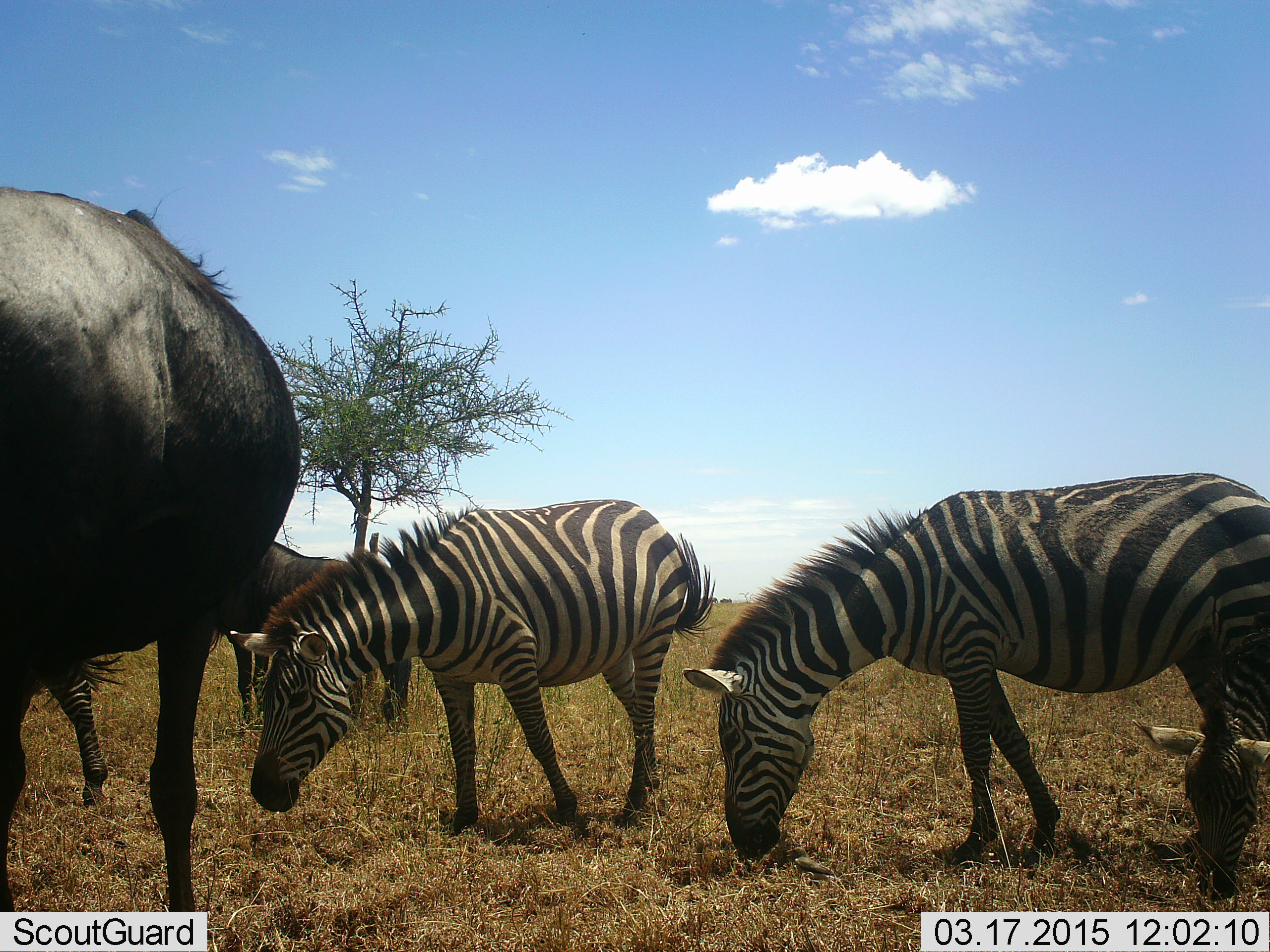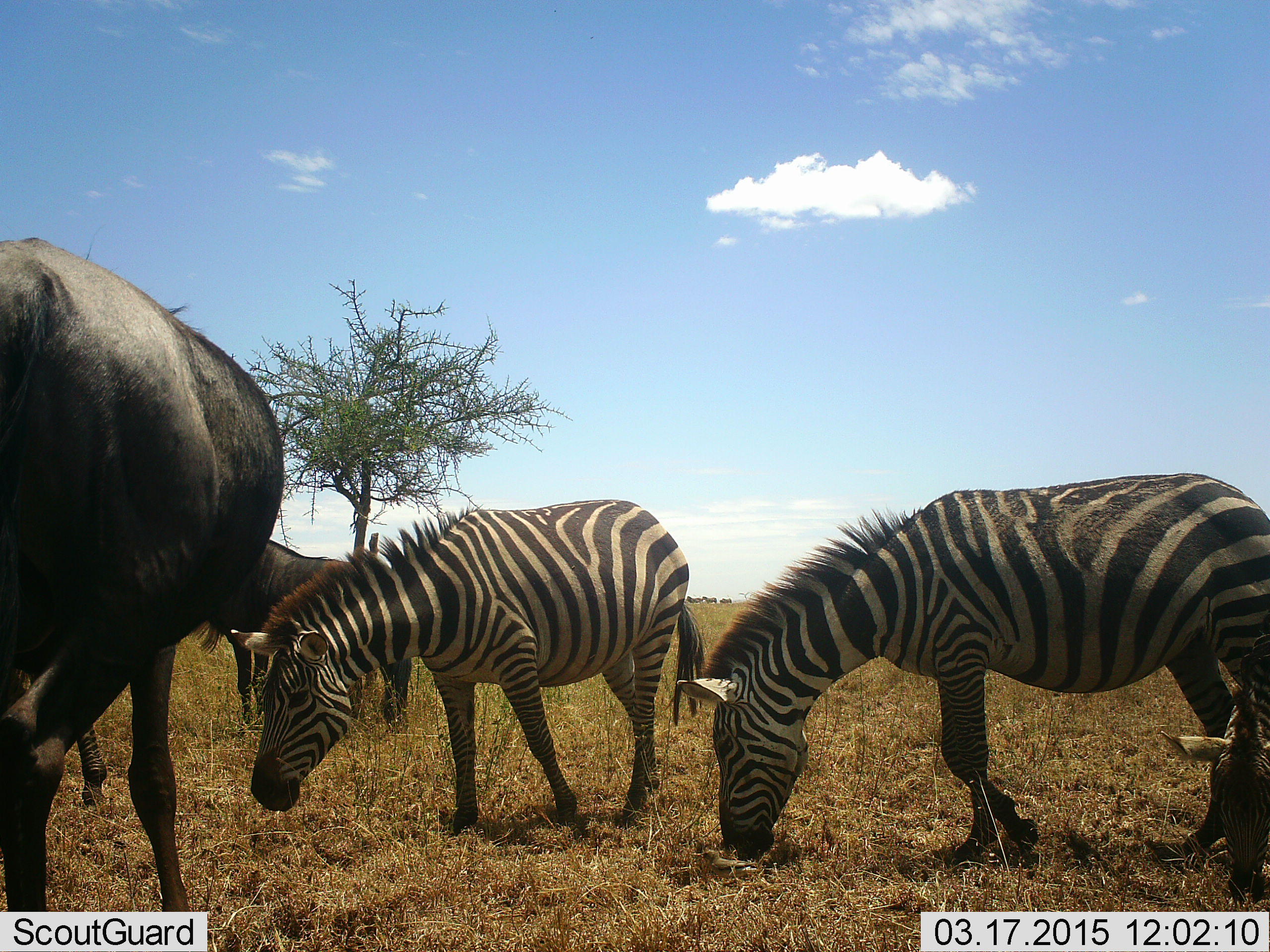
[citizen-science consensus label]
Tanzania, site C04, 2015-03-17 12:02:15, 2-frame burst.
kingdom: Animalia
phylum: Chordata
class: Mammalia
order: Artiodactyla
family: Bovidae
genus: Connochaetes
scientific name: Connochaetes taurinus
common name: blue wildebeest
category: wildebeest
Wildebeest (blue wildebeest) (Connochaetes taurinus), count 2. Behavior (volunteer vote fractions): standing 50%, resting 0%, moving 10%, interacting 0%. Young present (vote fraction): 0%. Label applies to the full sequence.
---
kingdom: Animalia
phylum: Chordata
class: Mammalia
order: Perissodactyla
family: Equidae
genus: Equus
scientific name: Equus quagga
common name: plains zebra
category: zebra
Zebra (plains zebra) (Equus quagga), count 3. Behavior (volunteer vote fractions): standing 20%, resting 0%, moving 0%, interacting 0%. Young present (vote fraction): 10%. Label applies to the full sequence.